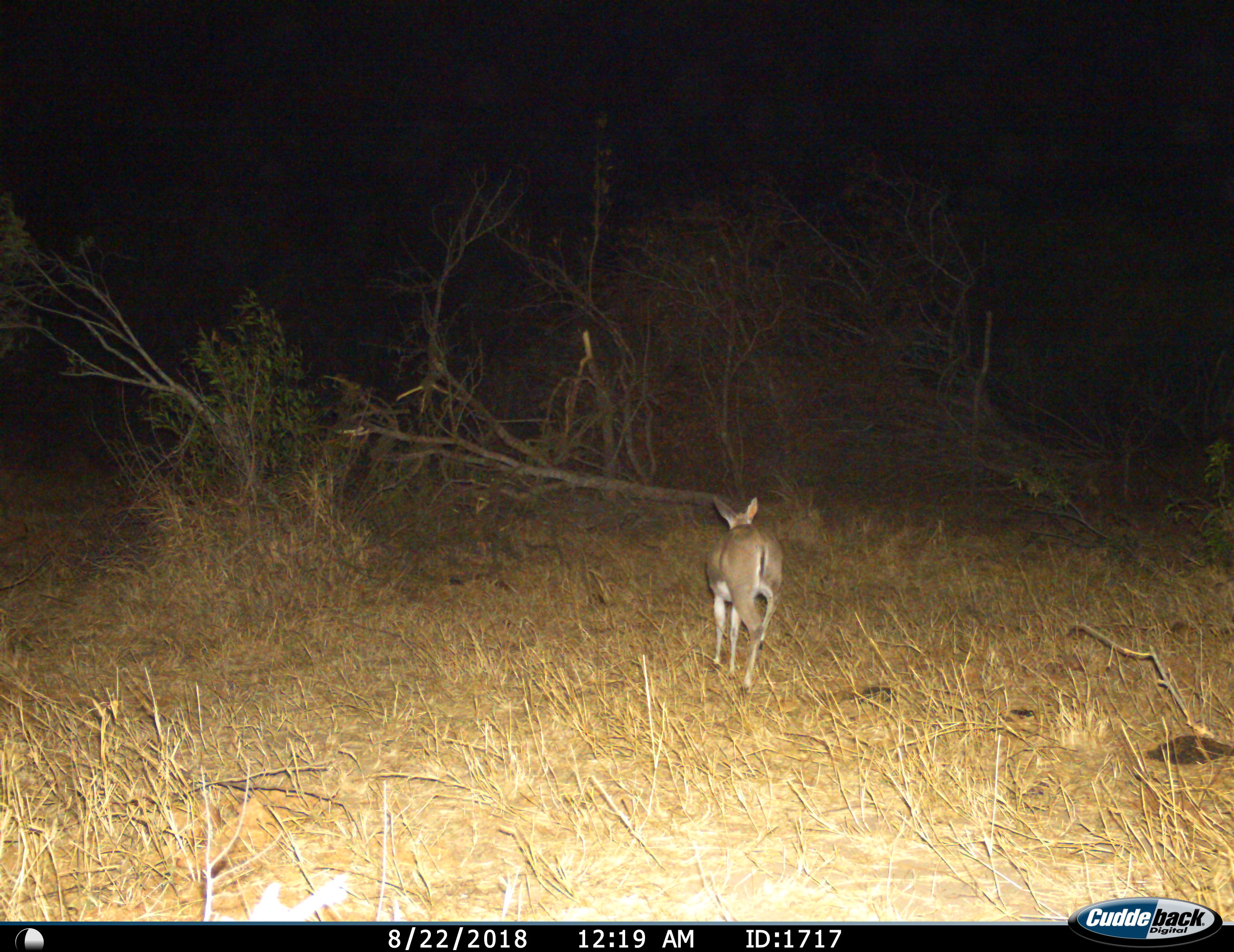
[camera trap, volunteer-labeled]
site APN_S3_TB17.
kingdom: Animalia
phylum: Chordata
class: Mammalia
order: Artiodactyla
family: Bovidae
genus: Sylvicapra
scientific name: Sylvicapra grimmia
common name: common duiker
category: duikercommongrey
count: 1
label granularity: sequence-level